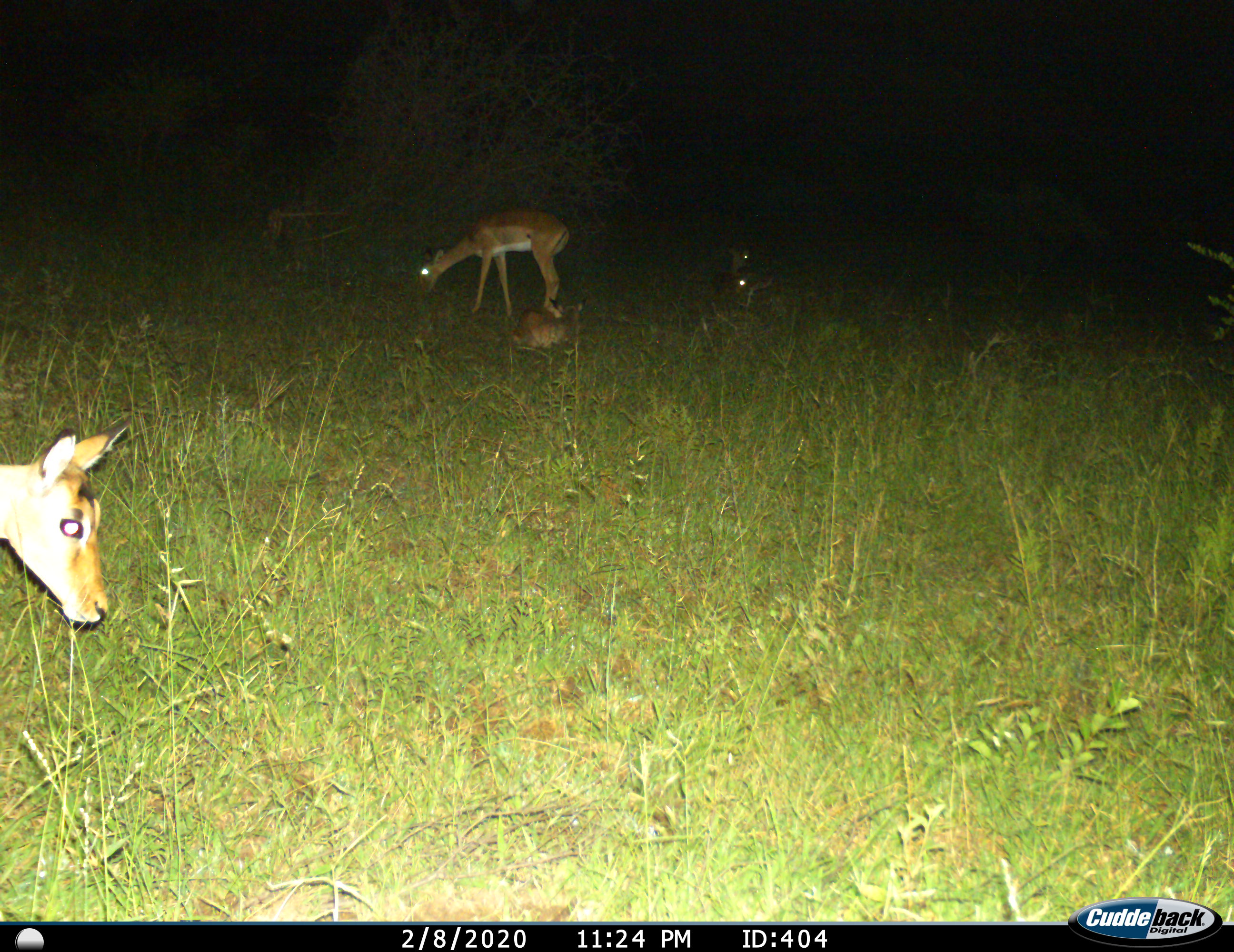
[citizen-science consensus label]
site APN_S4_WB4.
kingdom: Animalia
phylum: Chordata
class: Mammalia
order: Artiodactyla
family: Bovidae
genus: Aepyceros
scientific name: Aepyceros melampus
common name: impala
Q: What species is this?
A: Impala (Aepyceros melampus).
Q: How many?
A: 5.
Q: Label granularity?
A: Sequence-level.